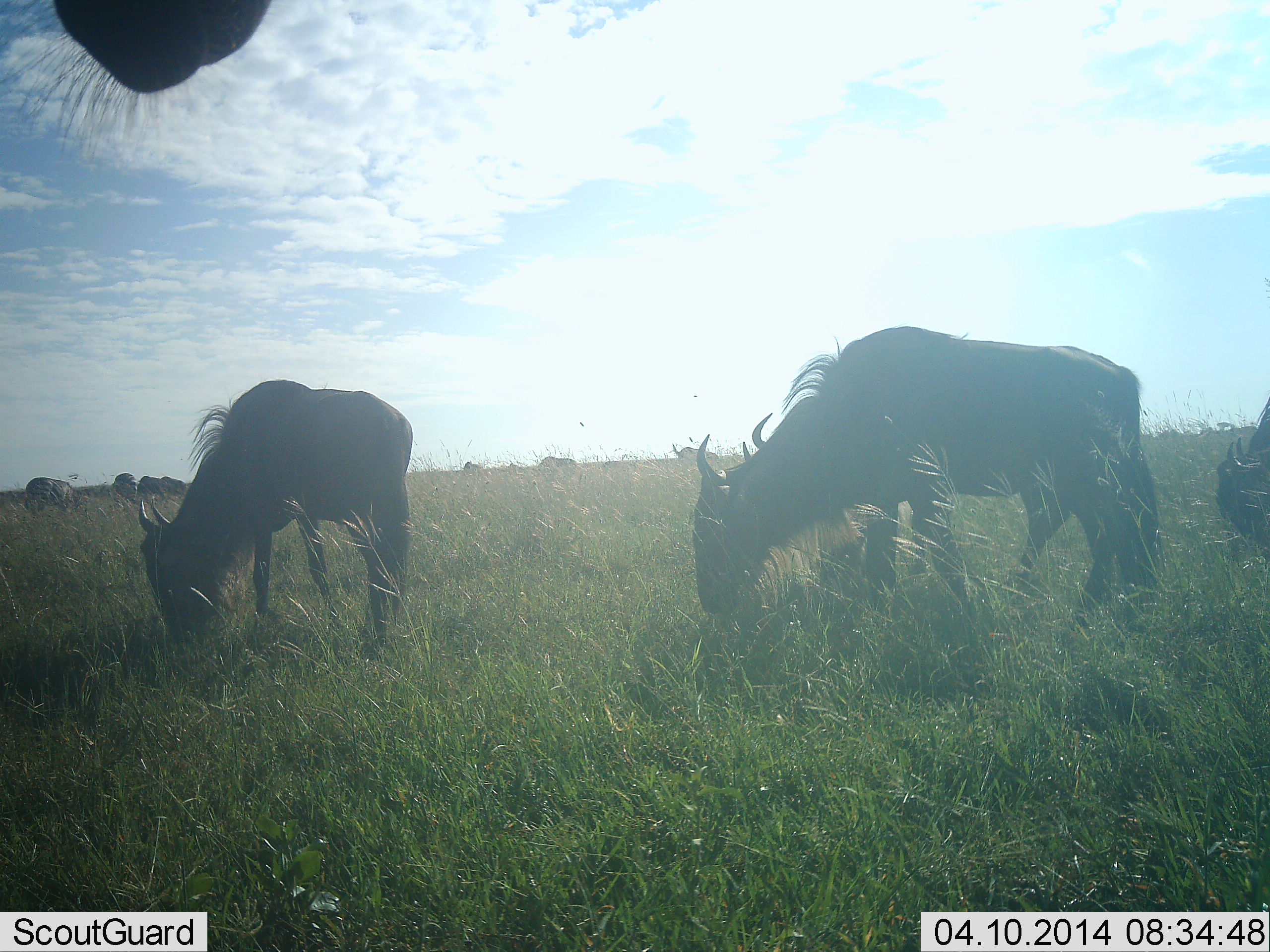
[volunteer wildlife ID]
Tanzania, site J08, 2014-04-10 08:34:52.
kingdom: Animalia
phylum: Chordata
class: Mammalia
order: Artiodactyla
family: Bovidae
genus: Connochaetes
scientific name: Connochaetes taurinus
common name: blue wildebeest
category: wildebeest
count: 6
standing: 40%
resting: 0%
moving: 10%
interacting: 0%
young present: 0%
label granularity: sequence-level